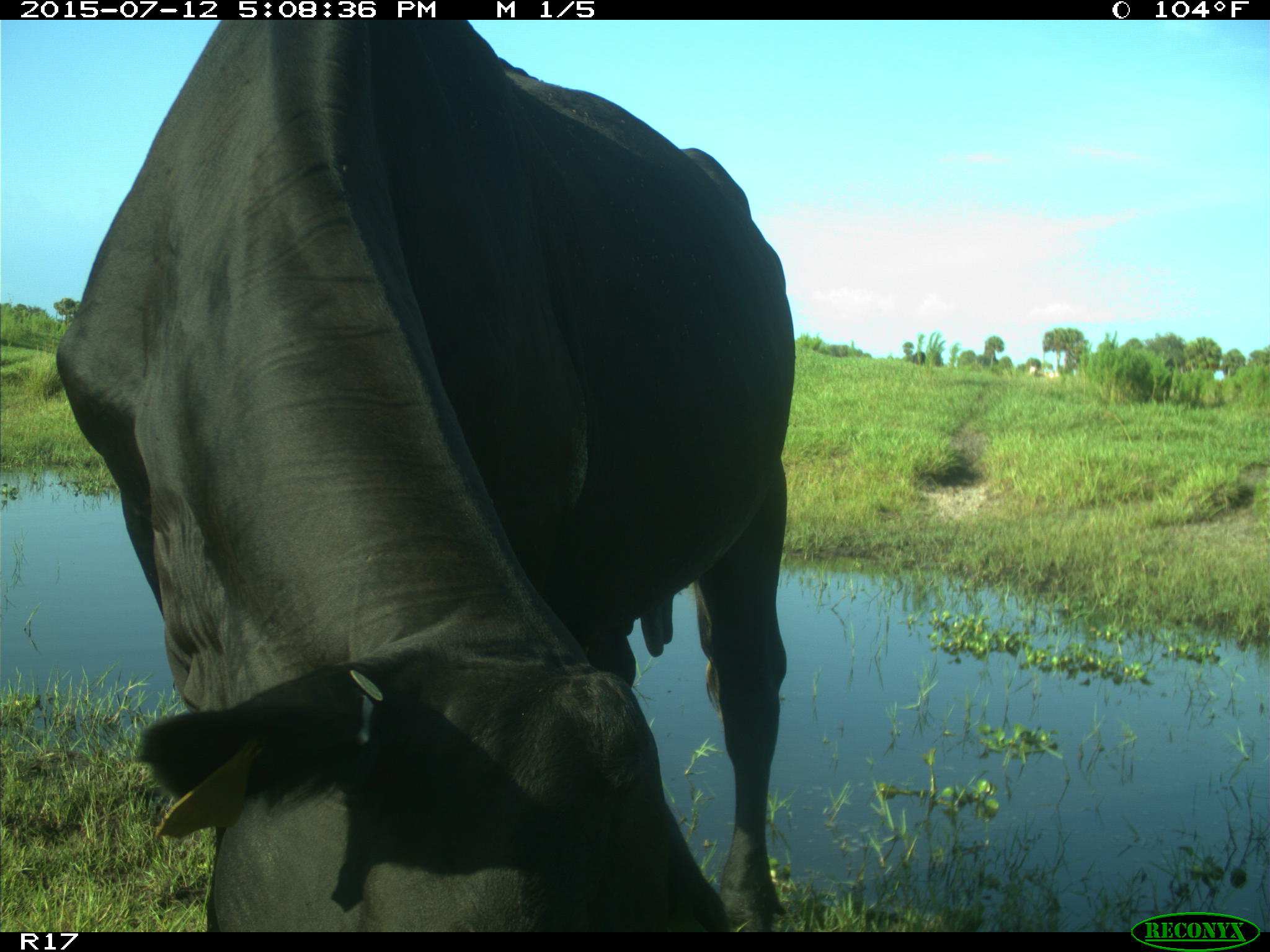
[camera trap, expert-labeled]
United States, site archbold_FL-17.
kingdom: Animalia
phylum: Chordata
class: Mammalia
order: Artiodactyla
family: Bovidae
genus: Bos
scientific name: Bos taurus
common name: domestic cow